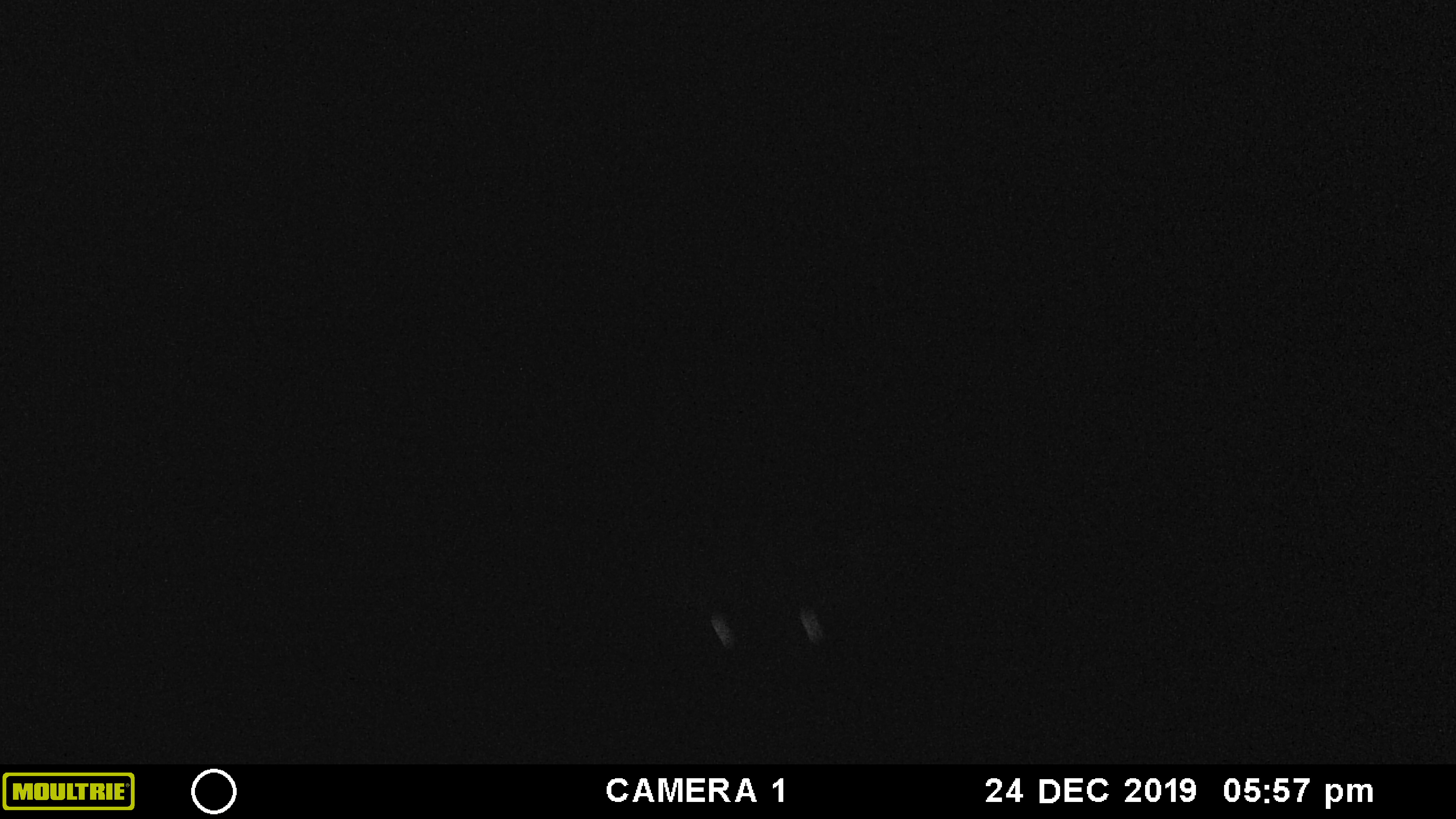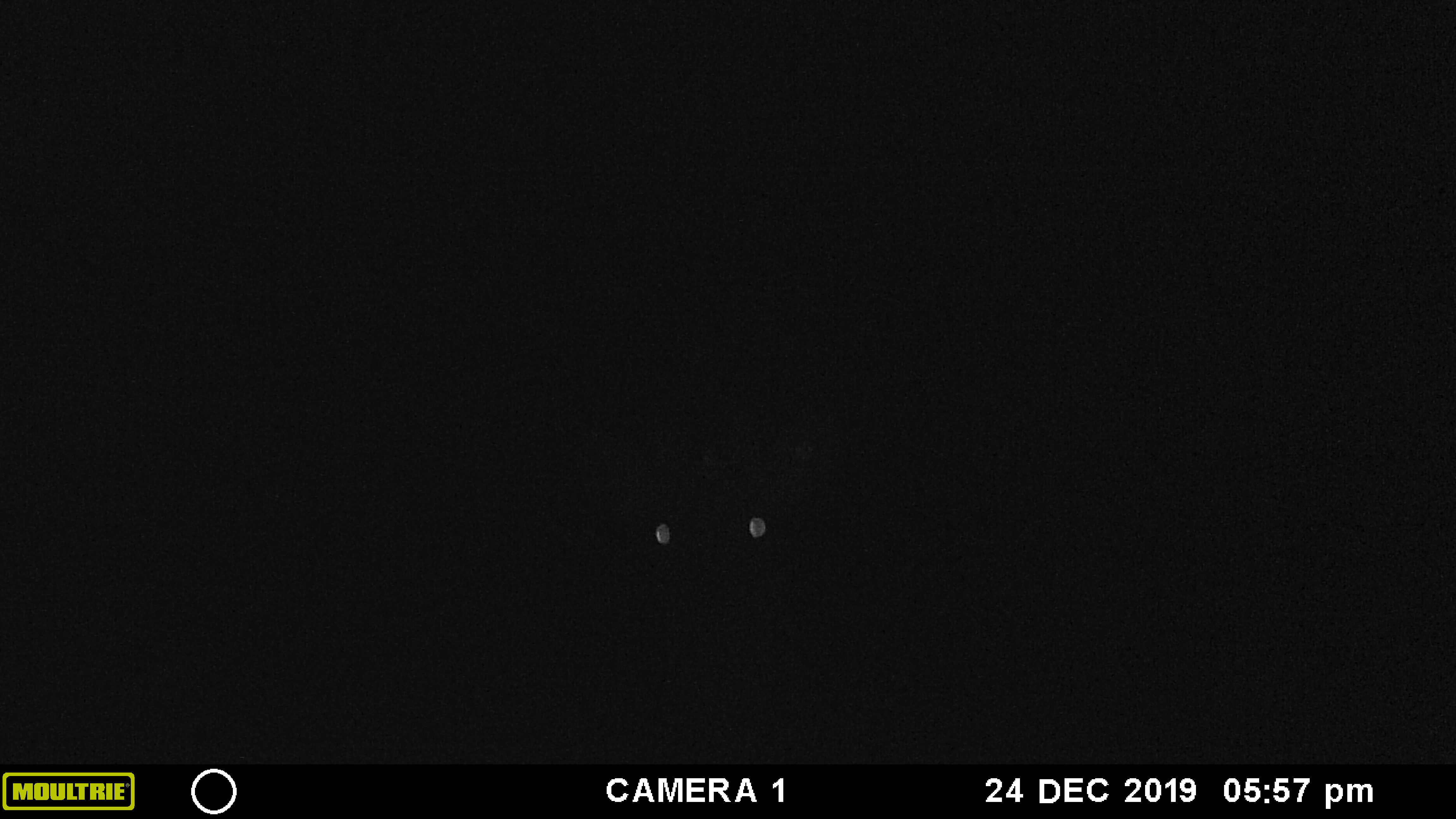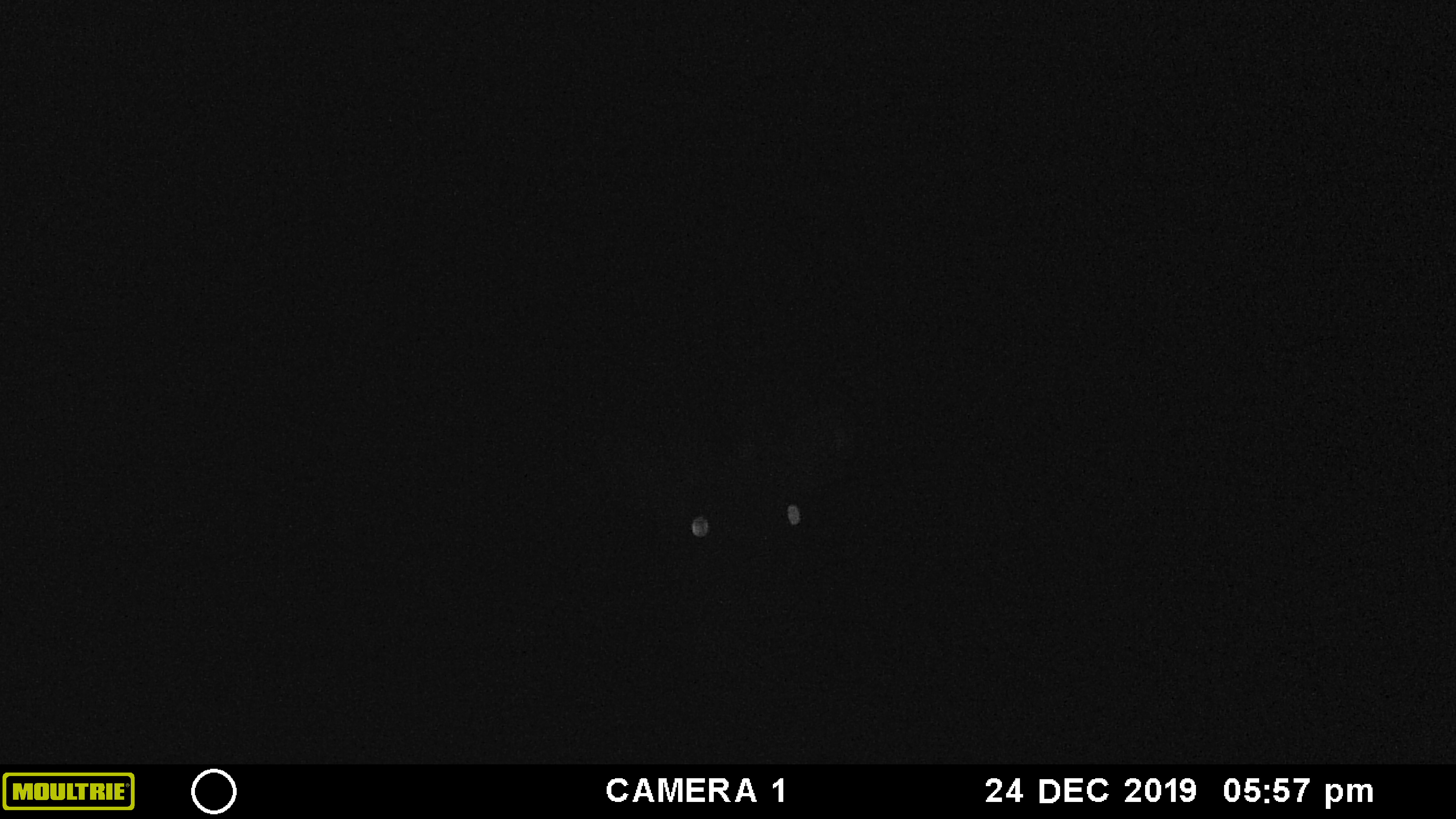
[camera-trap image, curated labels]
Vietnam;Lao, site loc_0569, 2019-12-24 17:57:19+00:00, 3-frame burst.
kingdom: Animalia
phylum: Chordata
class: Mammalia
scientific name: Mammalia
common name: mammal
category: unidentified mammal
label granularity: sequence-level